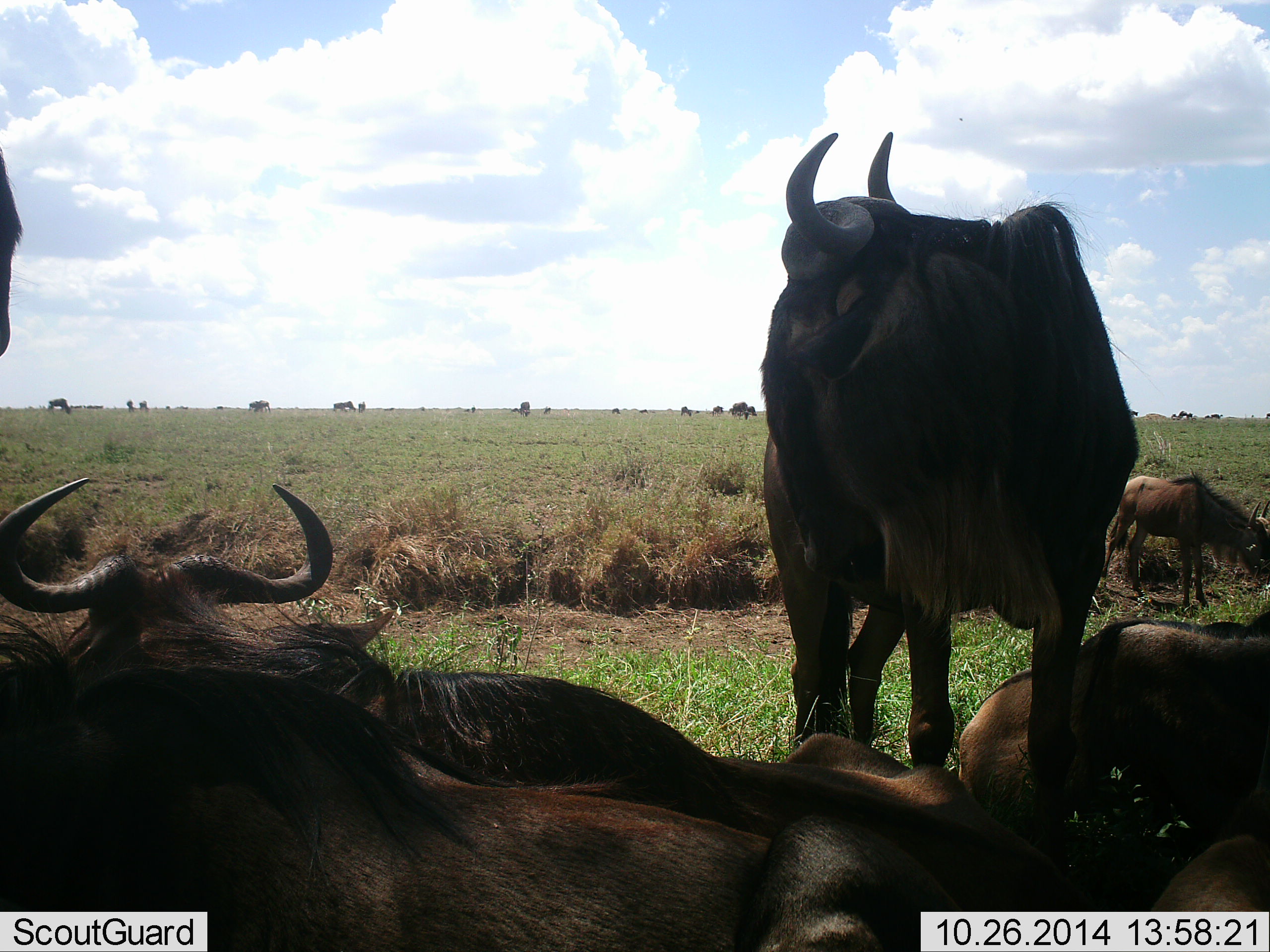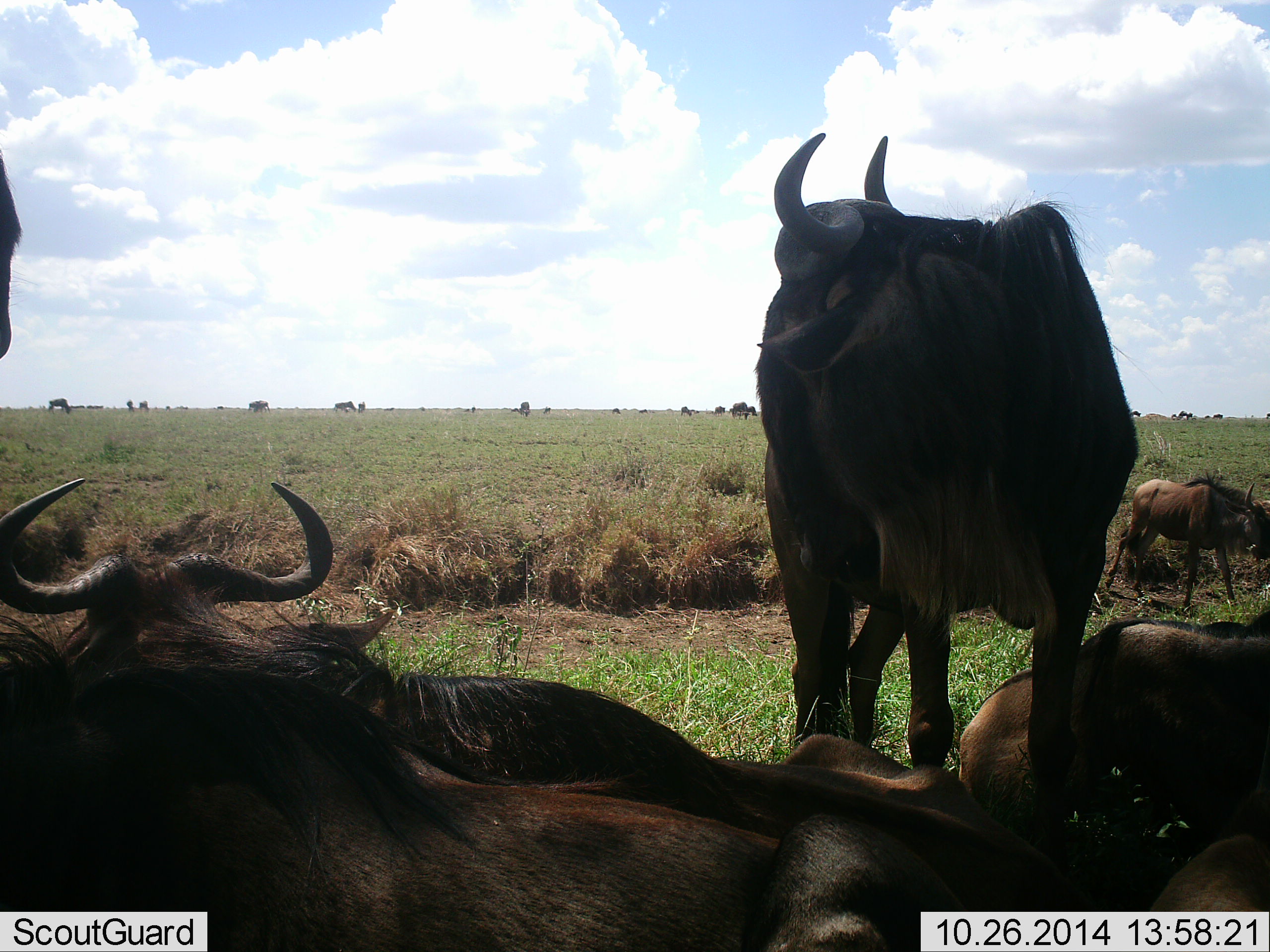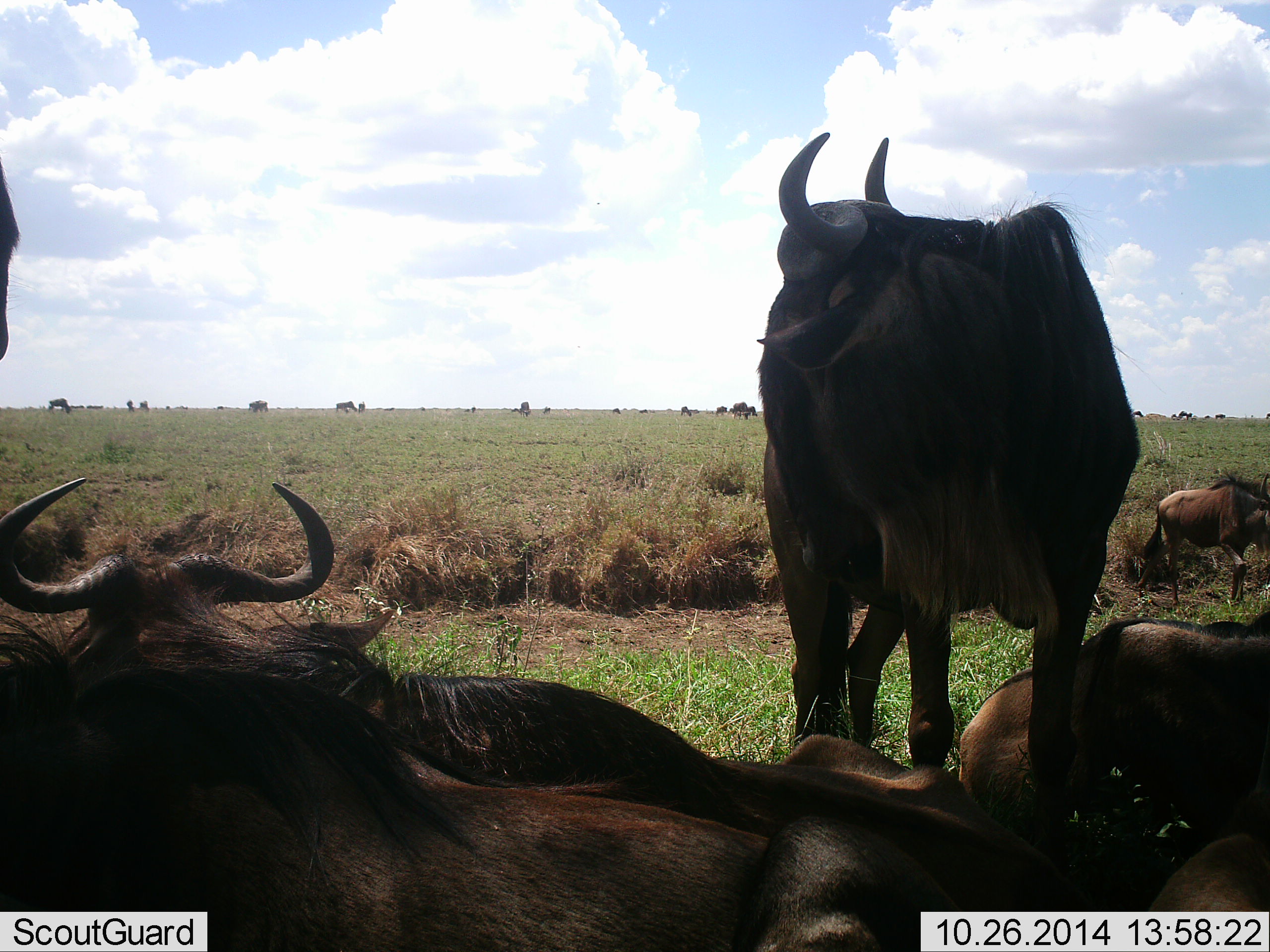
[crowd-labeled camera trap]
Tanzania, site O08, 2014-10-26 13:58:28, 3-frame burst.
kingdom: Animalia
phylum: Chordata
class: Mammalia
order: Artiodactyla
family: Bovidae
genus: Connochaetes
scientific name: Connochaetes taurinus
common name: blue wildebeest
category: wildebeest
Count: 6.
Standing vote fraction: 60%.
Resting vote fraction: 90%.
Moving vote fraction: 0%.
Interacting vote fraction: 0%.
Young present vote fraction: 40%.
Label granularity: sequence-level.